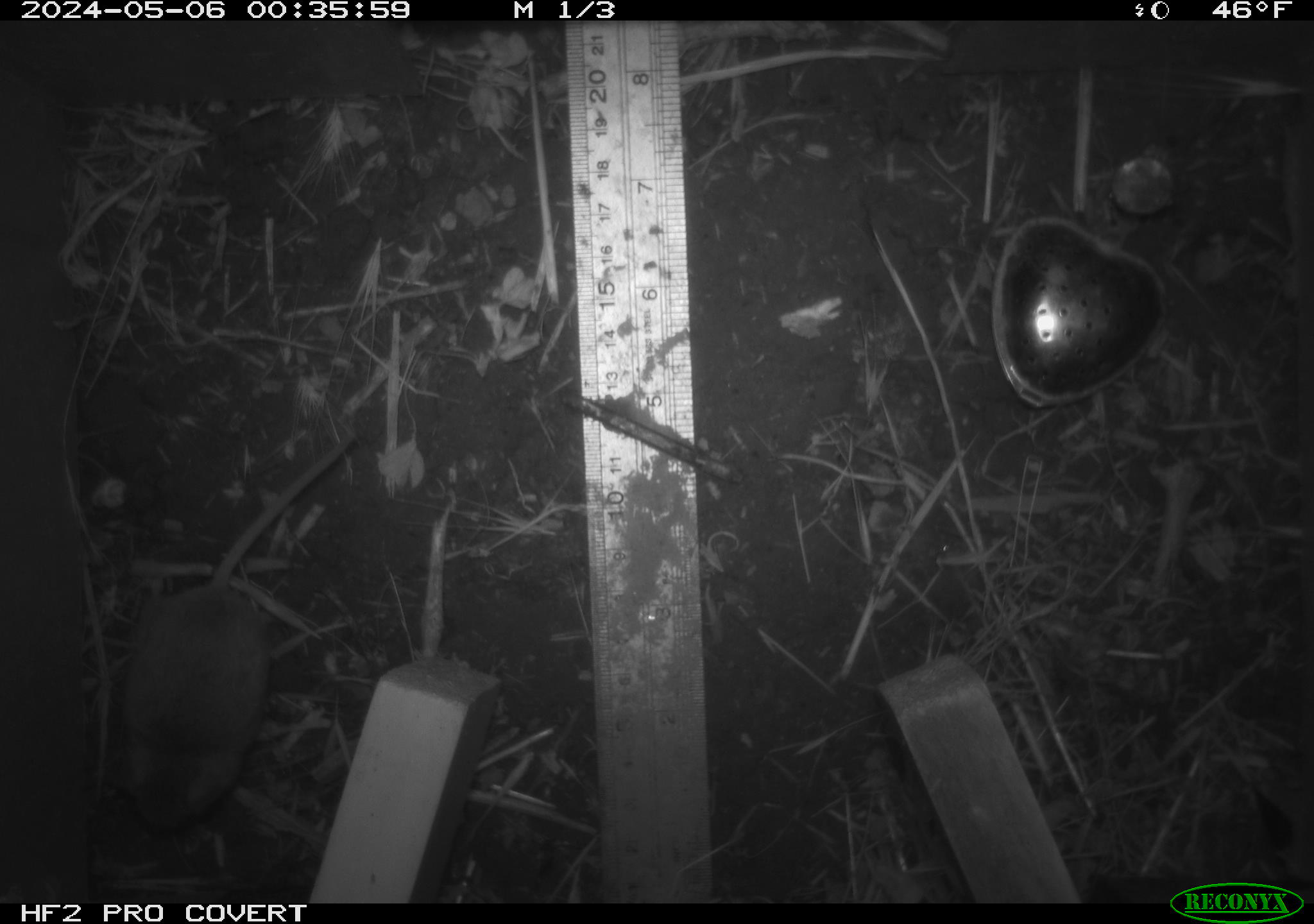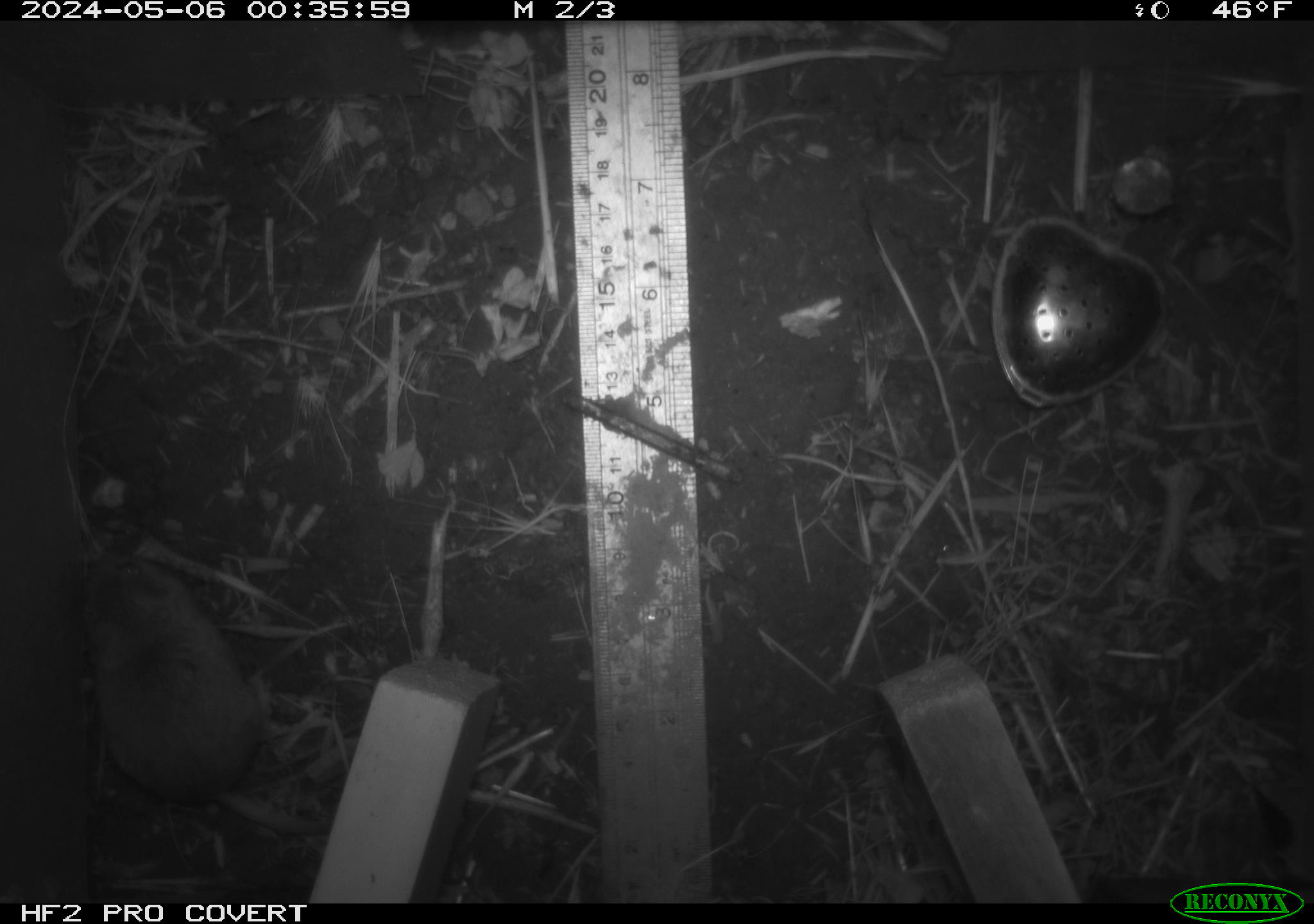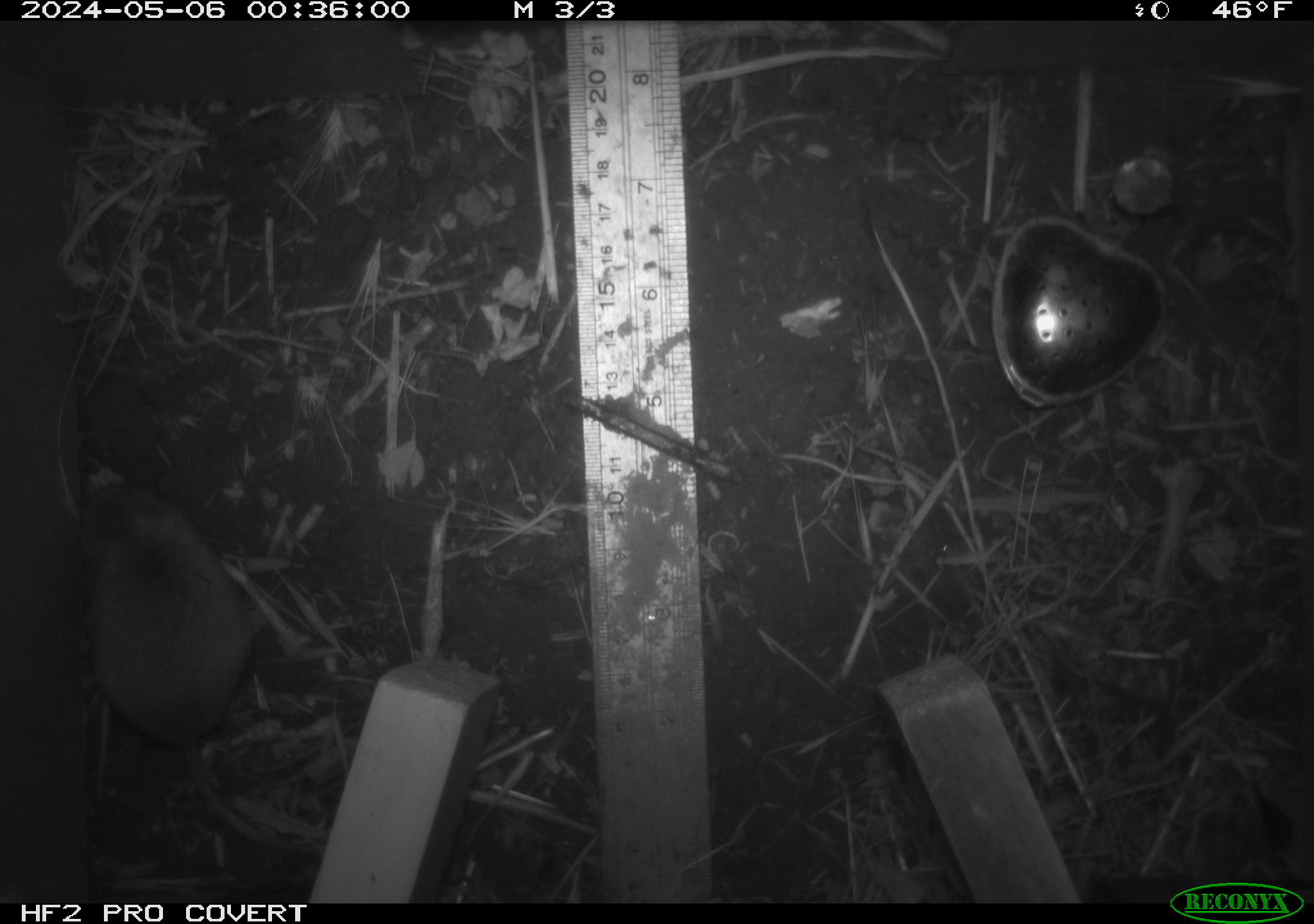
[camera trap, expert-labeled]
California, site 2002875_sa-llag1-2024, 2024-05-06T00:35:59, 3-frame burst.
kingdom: Animalia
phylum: Chordata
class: Mammalia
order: Rodentia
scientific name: Rodentia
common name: mouse species